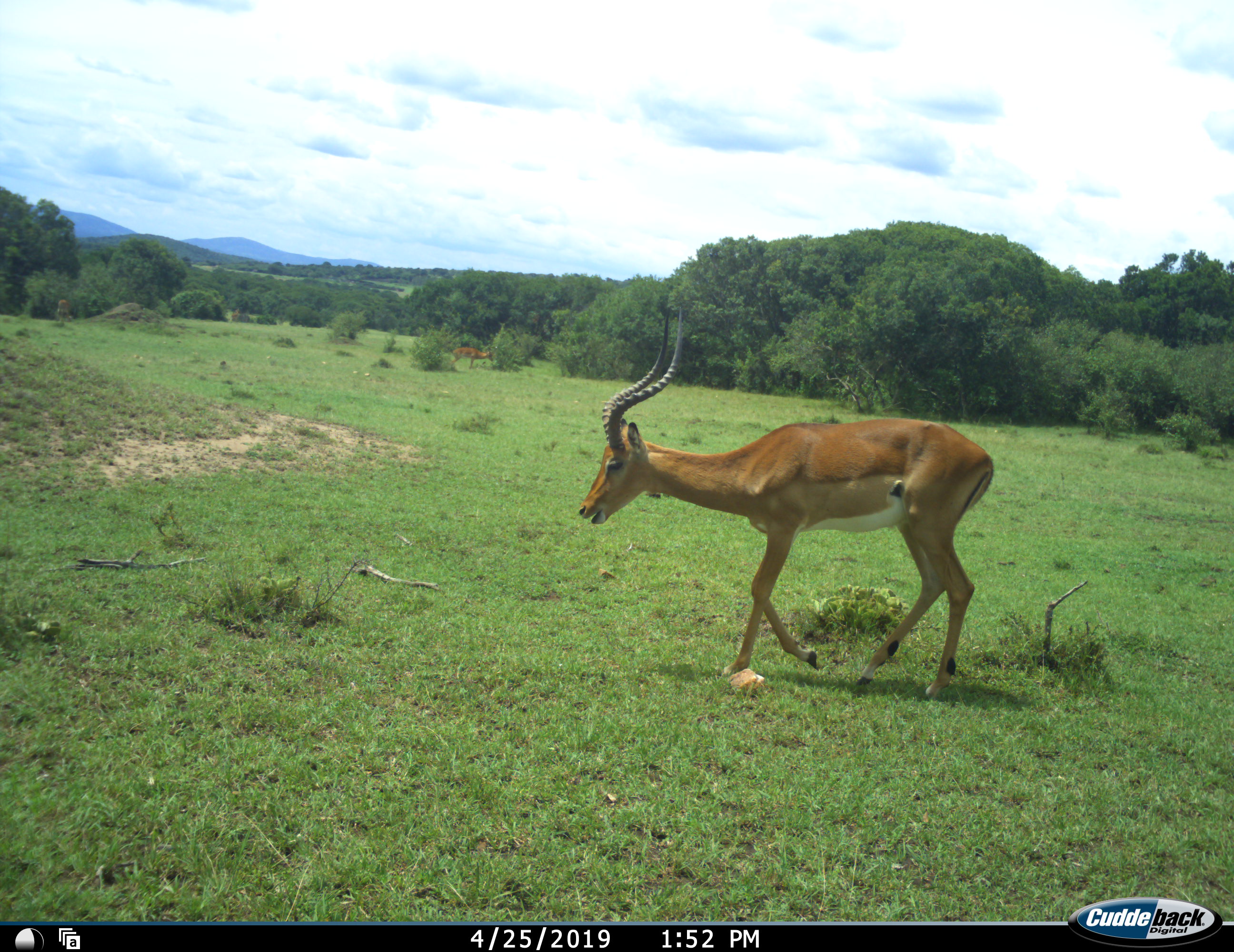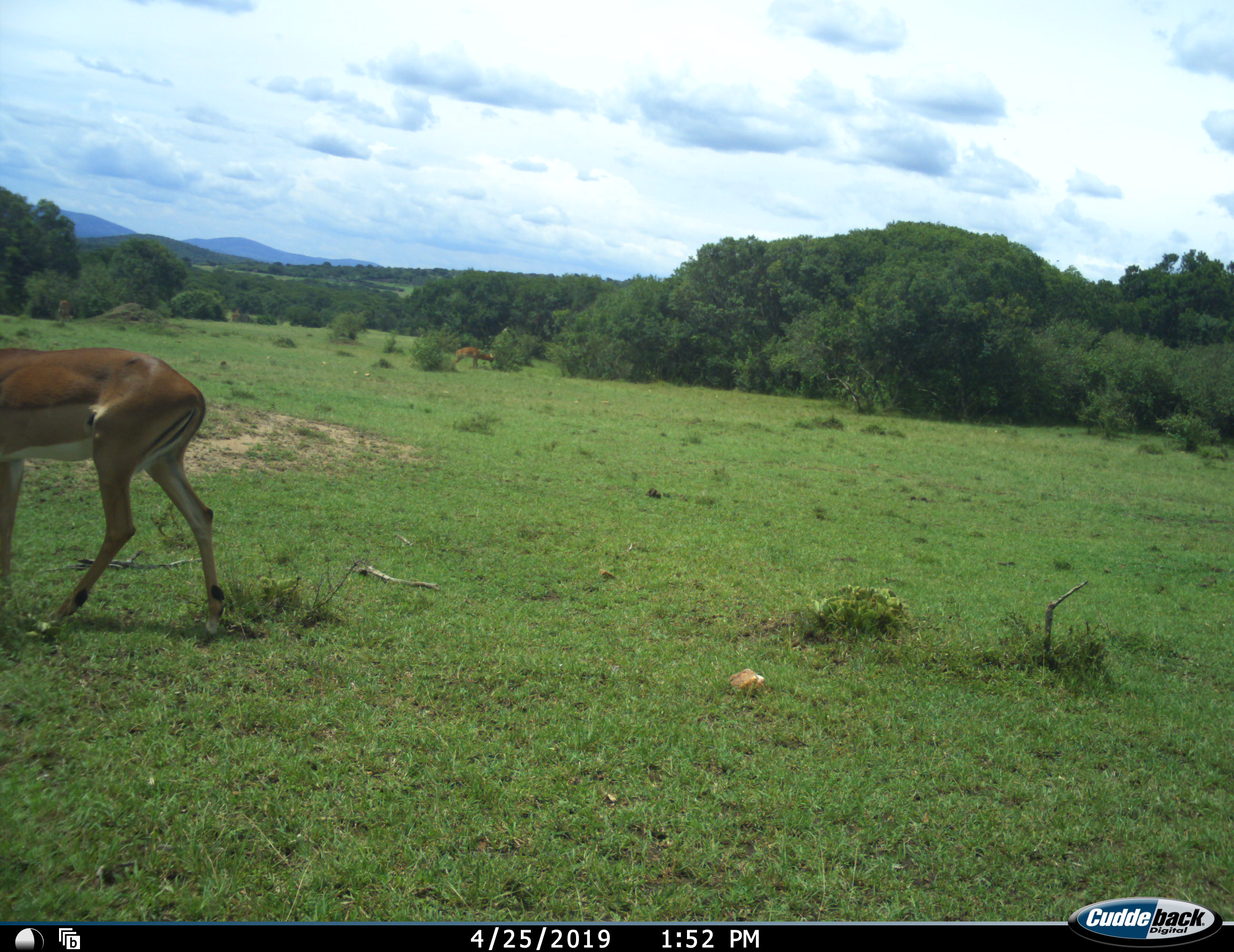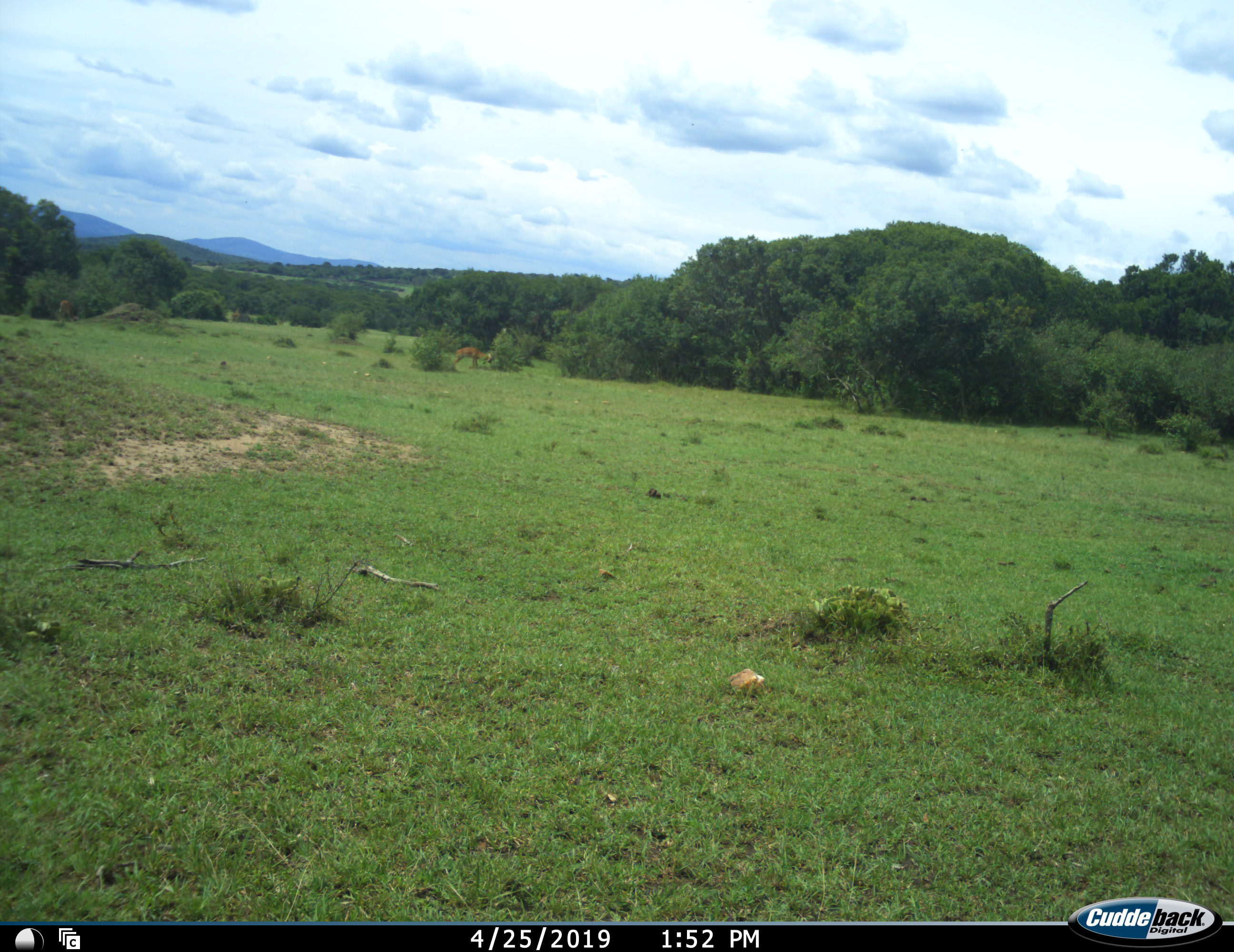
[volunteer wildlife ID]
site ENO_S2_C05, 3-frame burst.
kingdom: Animalia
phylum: Chordata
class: Mammalia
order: Artiodactyla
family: Bovidae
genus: Aepyceros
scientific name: Aepyceros melampus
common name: impala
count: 1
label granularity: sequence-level